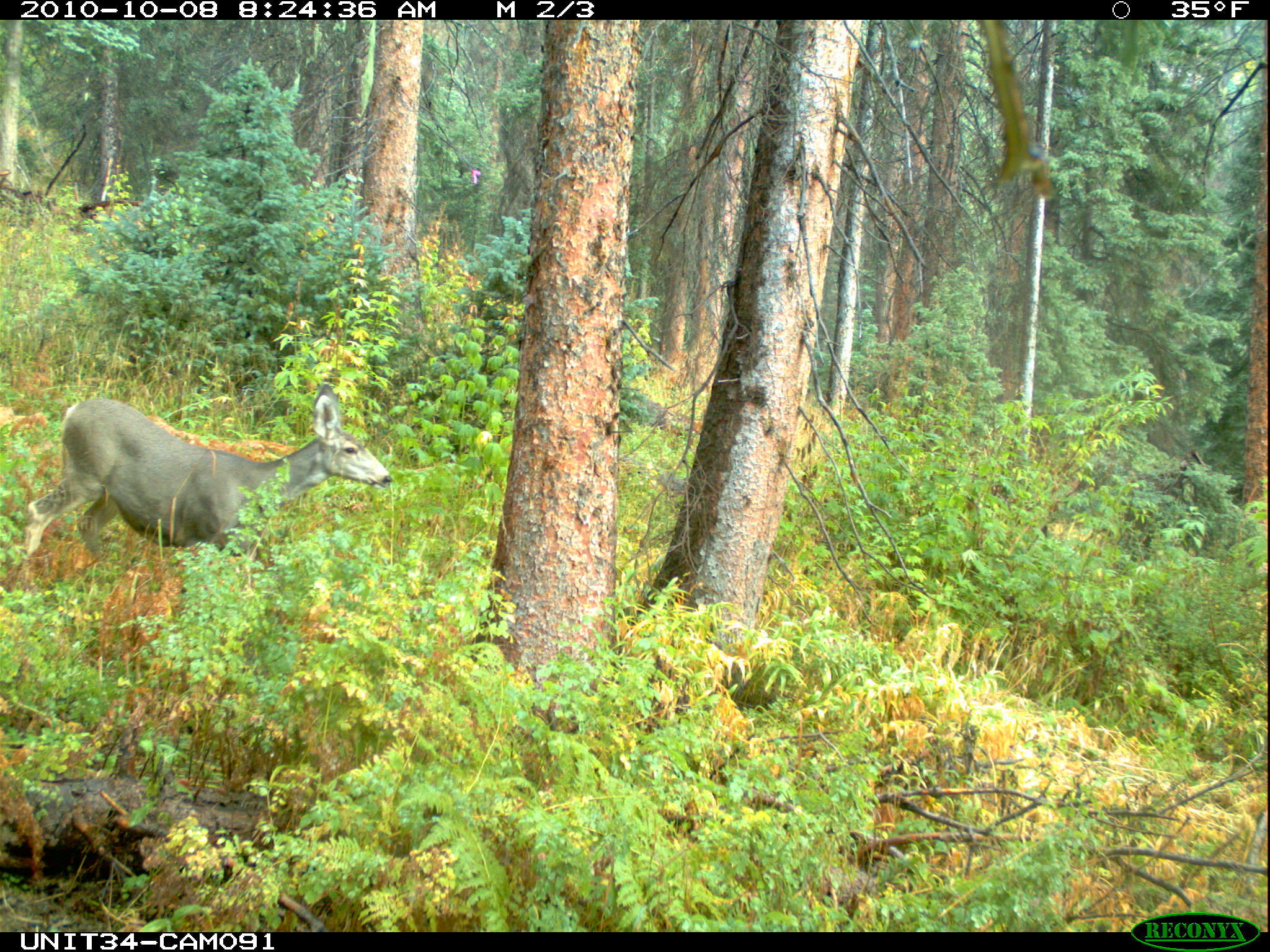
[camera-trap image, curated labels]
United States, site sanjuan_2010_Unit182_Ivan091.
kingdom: Animalia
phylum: Chordata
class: Mammalia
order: Artiodactyla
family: Cervidae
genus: Odocoileus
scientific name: Odocoileus hemionus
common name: mule deer